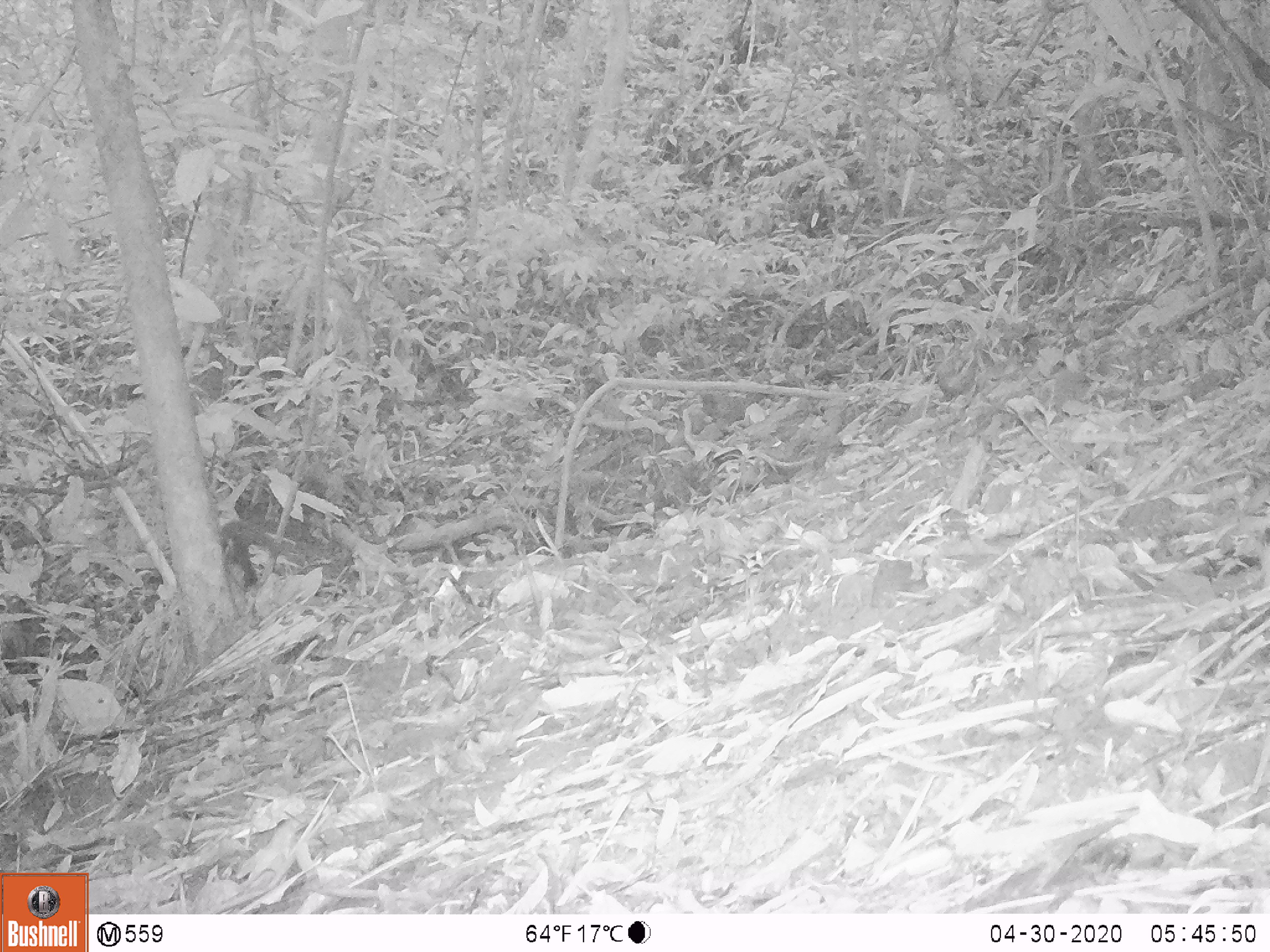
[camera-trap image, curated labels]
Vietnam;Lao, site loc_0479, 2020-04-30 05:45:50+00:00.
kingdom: Animalia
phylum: Chordata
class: Mammalia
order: Rodentia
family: Sciuridae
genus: Dremomys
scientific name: Dremomys rufigenis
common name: red-cheeked squirrel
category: red cheeked squirrel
Red cheeked squirrel (red-cheeked squirrel) (Dremomys rufigenis). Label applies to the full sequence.